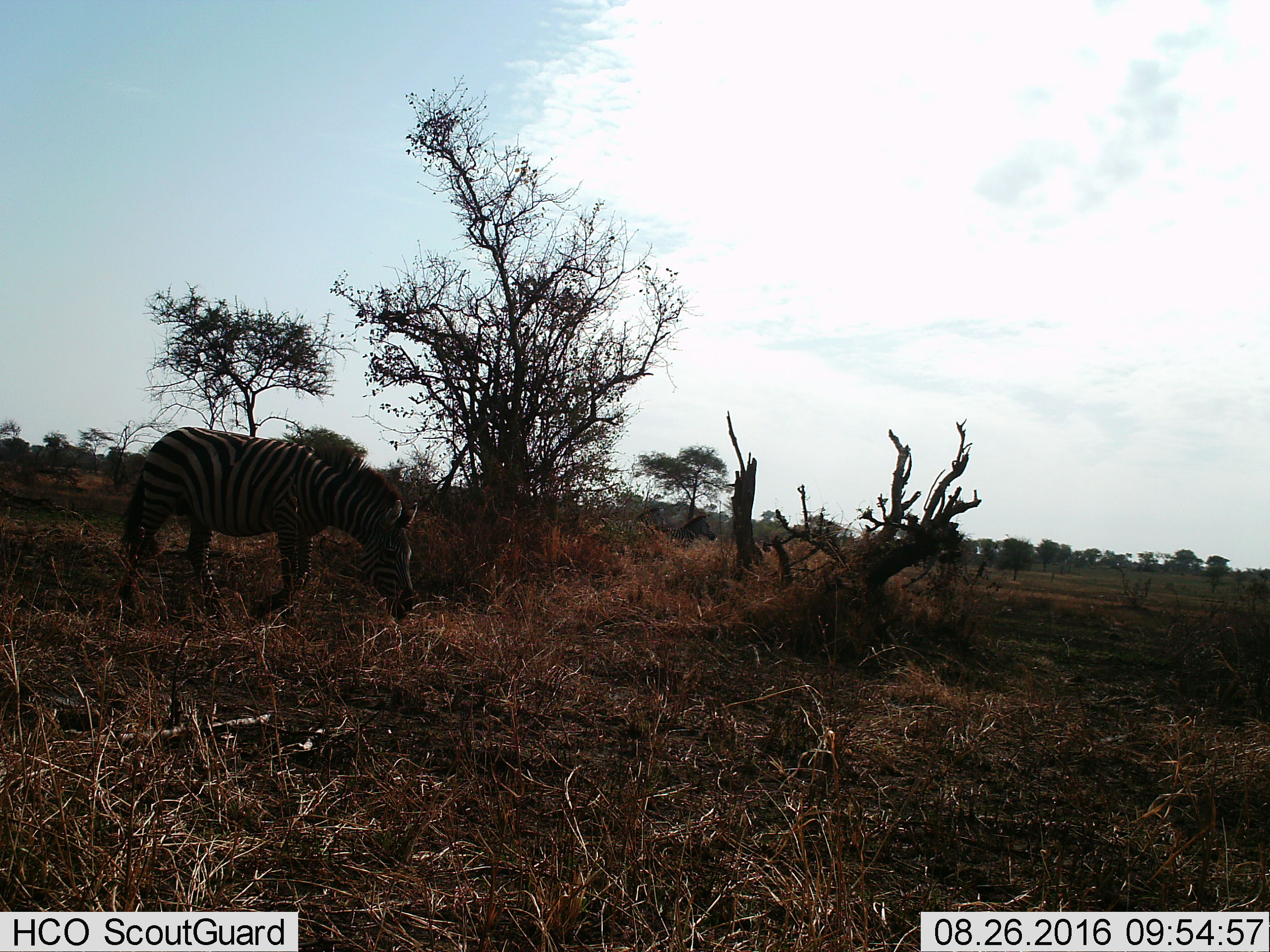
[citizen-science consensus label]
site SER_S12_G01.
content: unidentified animal